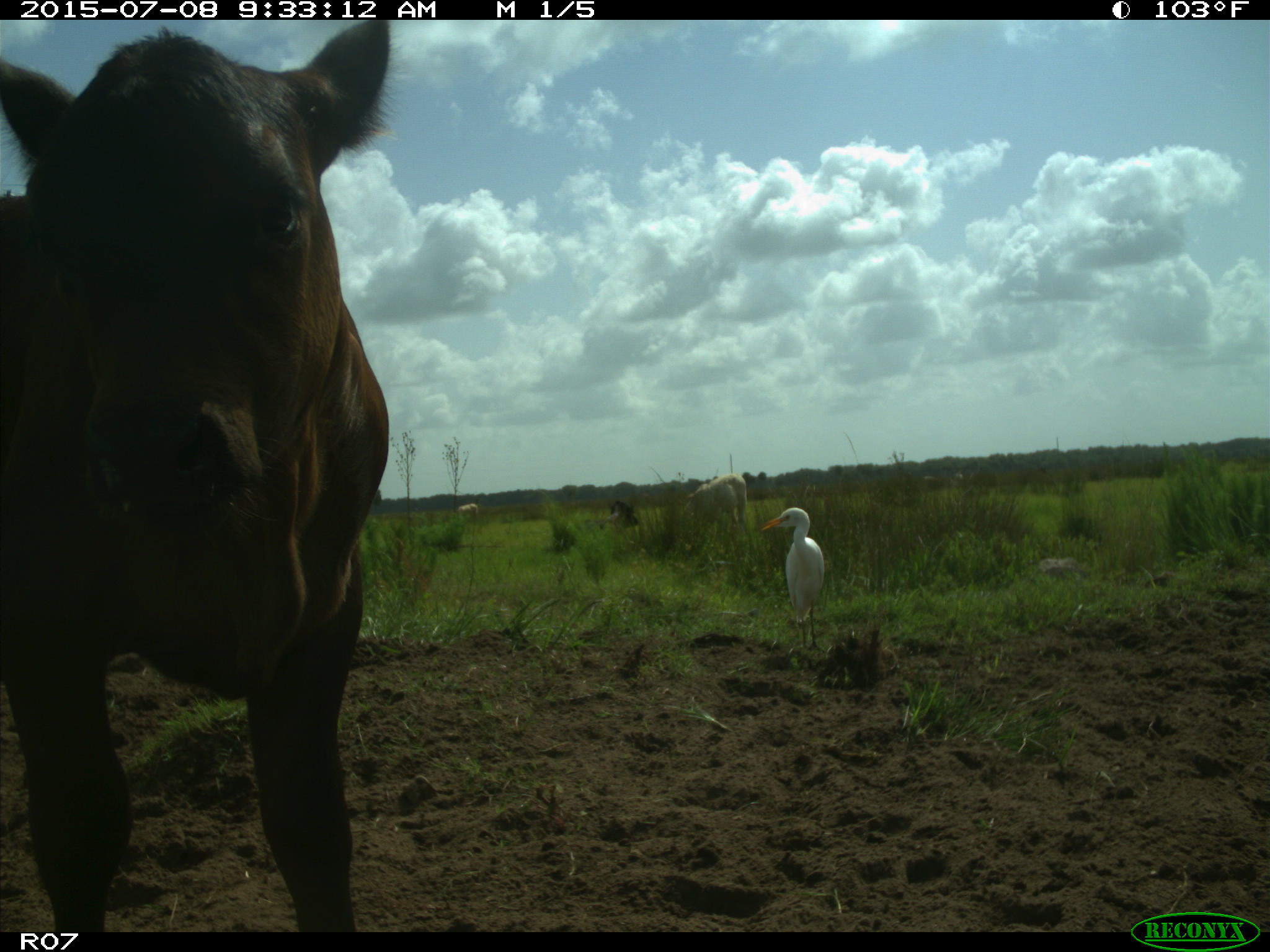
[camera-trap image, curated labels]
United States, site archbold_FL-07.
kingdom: Animalia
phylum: Chordata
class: Mammalia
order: Artiodactyla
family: Bovidae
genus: Bos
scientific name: Bos taurus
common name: domestic cow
Bos taurus (domestic cow).